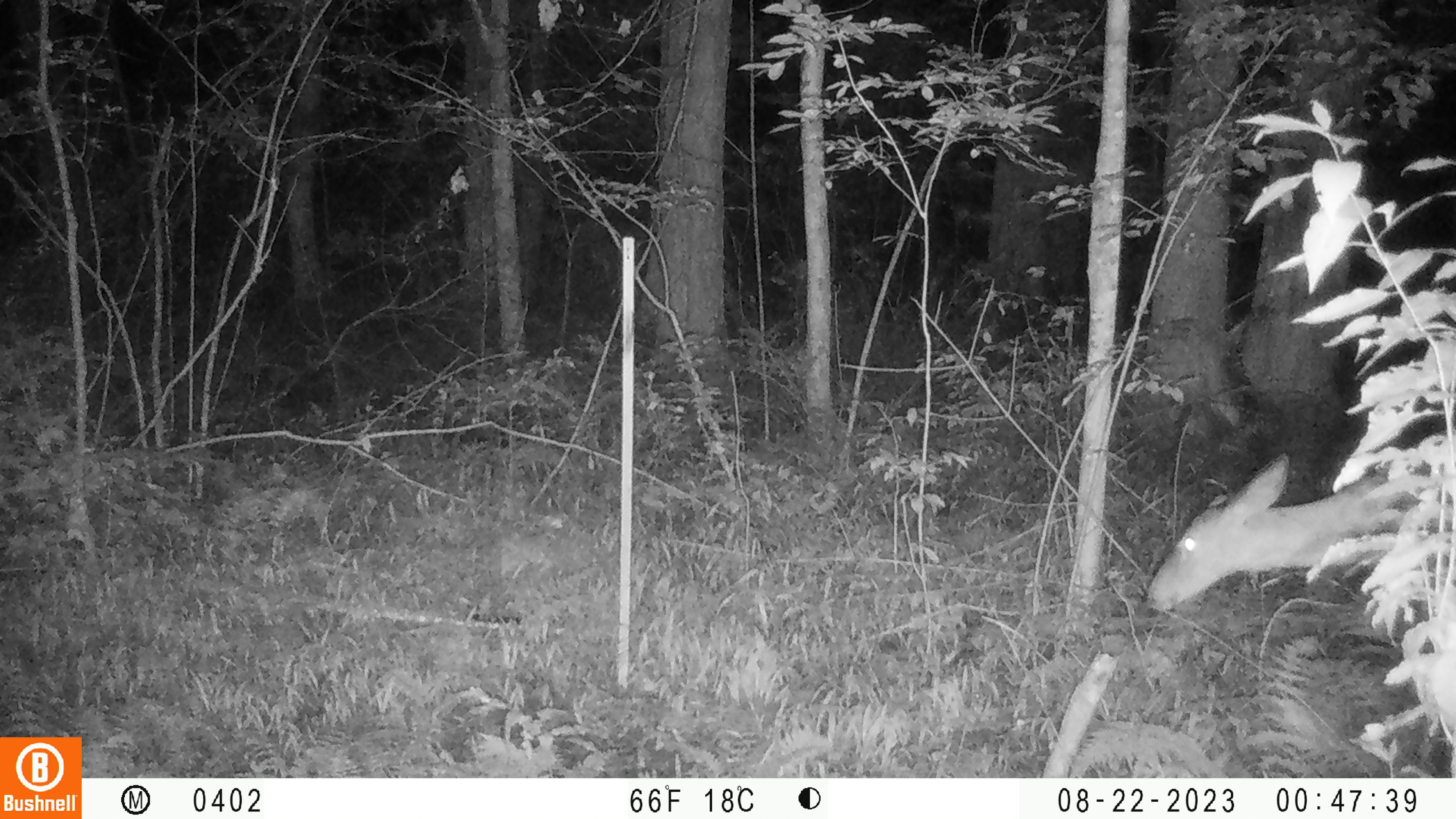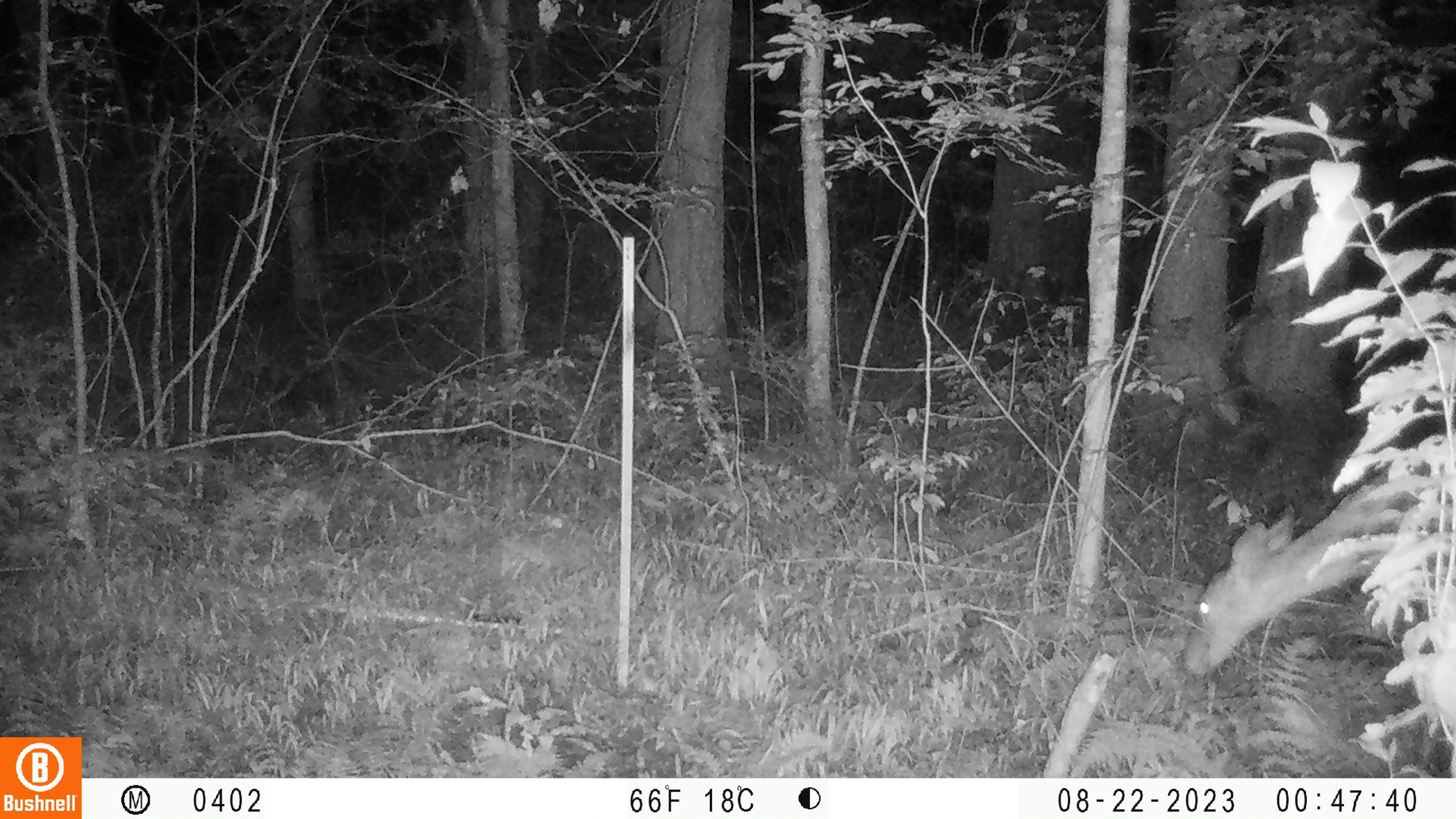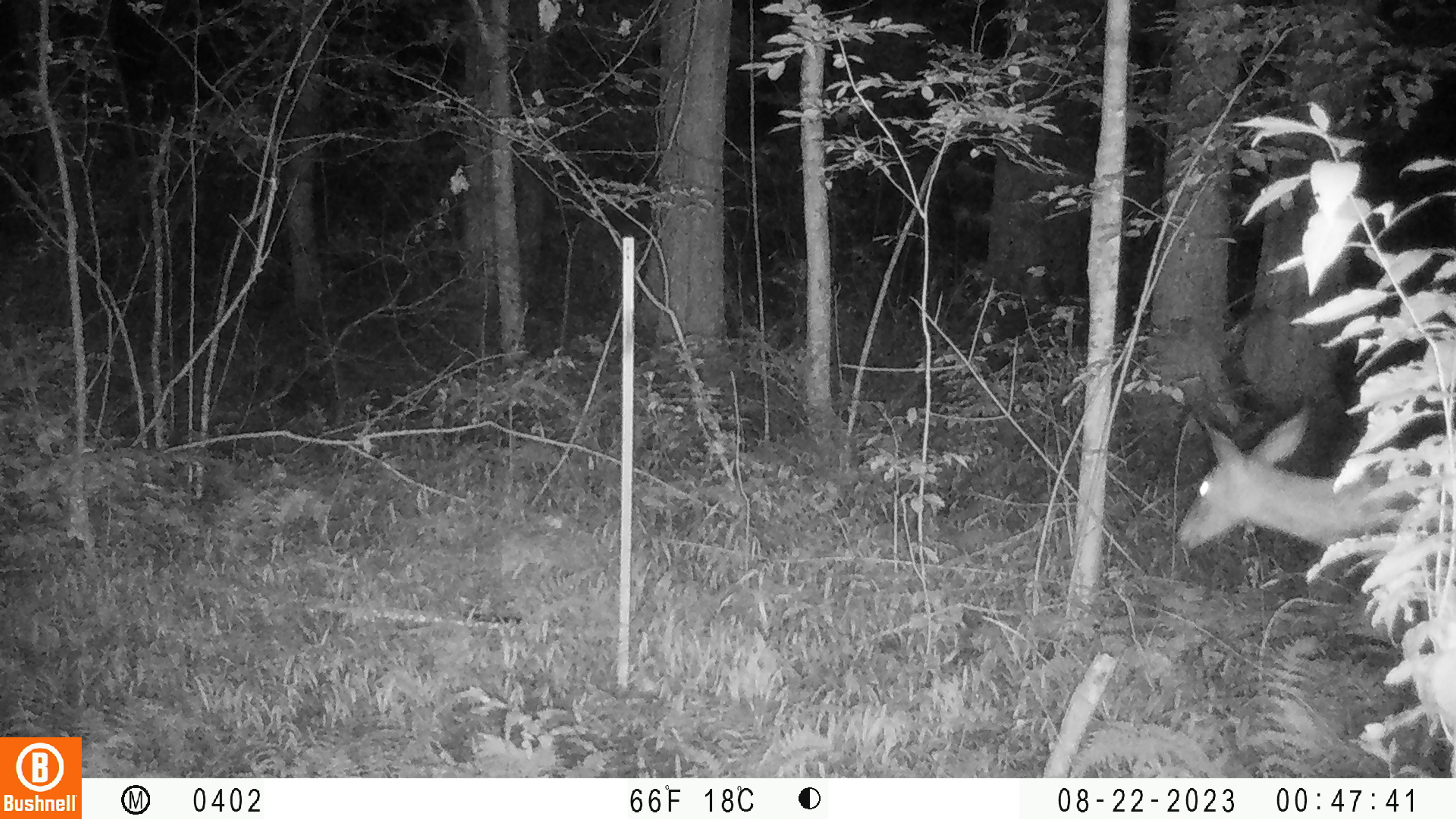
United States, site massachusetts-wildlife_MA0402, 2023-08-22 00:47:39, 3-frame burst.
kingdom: Animalia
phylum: Chordata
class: Mammalia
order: Artiodactyla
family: Cervidae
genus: Odocoileus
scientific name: Odocoileus virginianus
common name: white-tailed deer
White-tailed deer (Odocoileus virginianus).